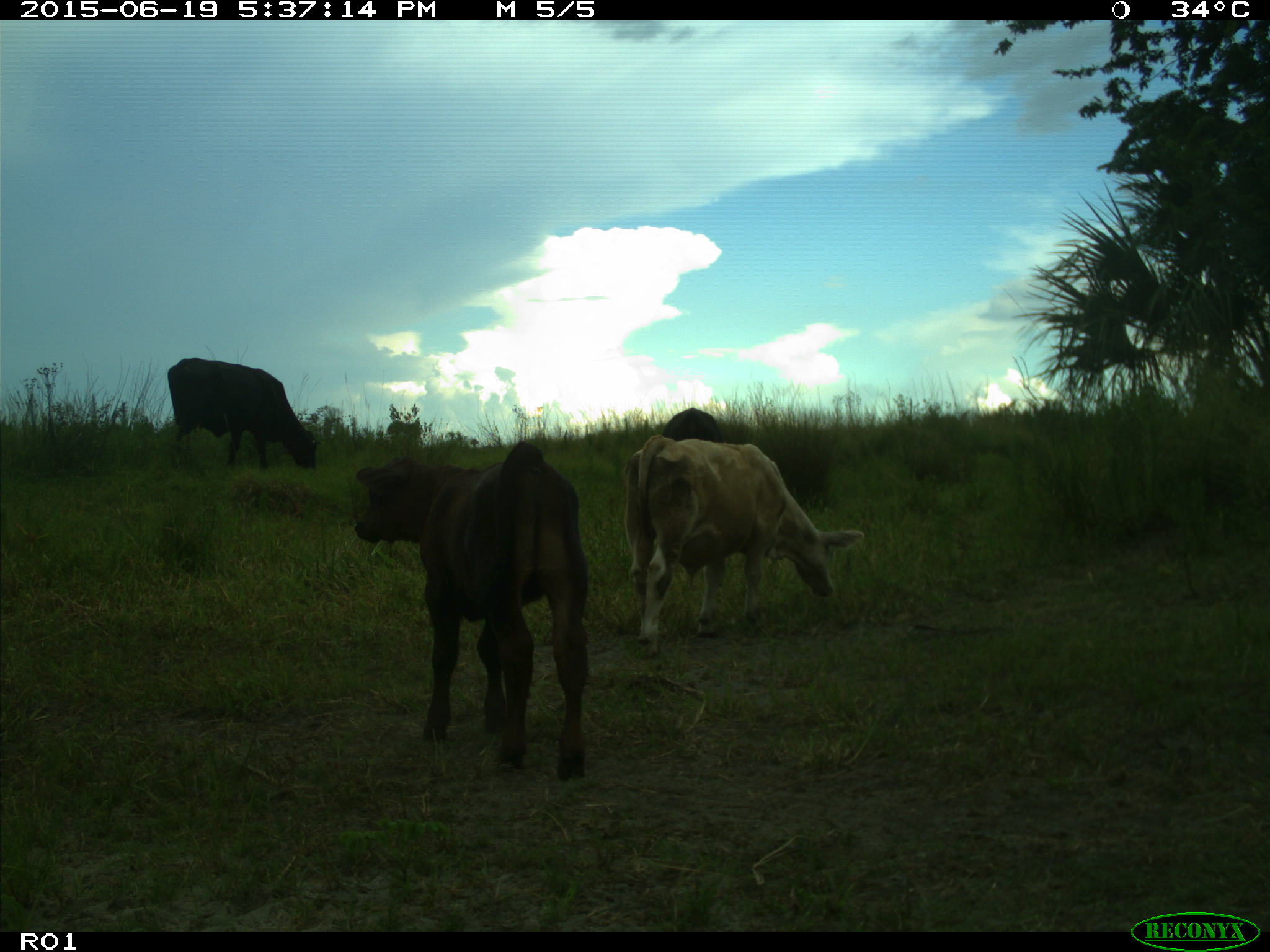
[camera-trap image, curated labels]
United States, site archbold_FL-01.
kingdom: Animalia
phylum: Chordata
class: Mammalia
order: Artiodactyla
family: Bovidae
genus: Bos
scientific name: Bos taurus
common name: domestic cow